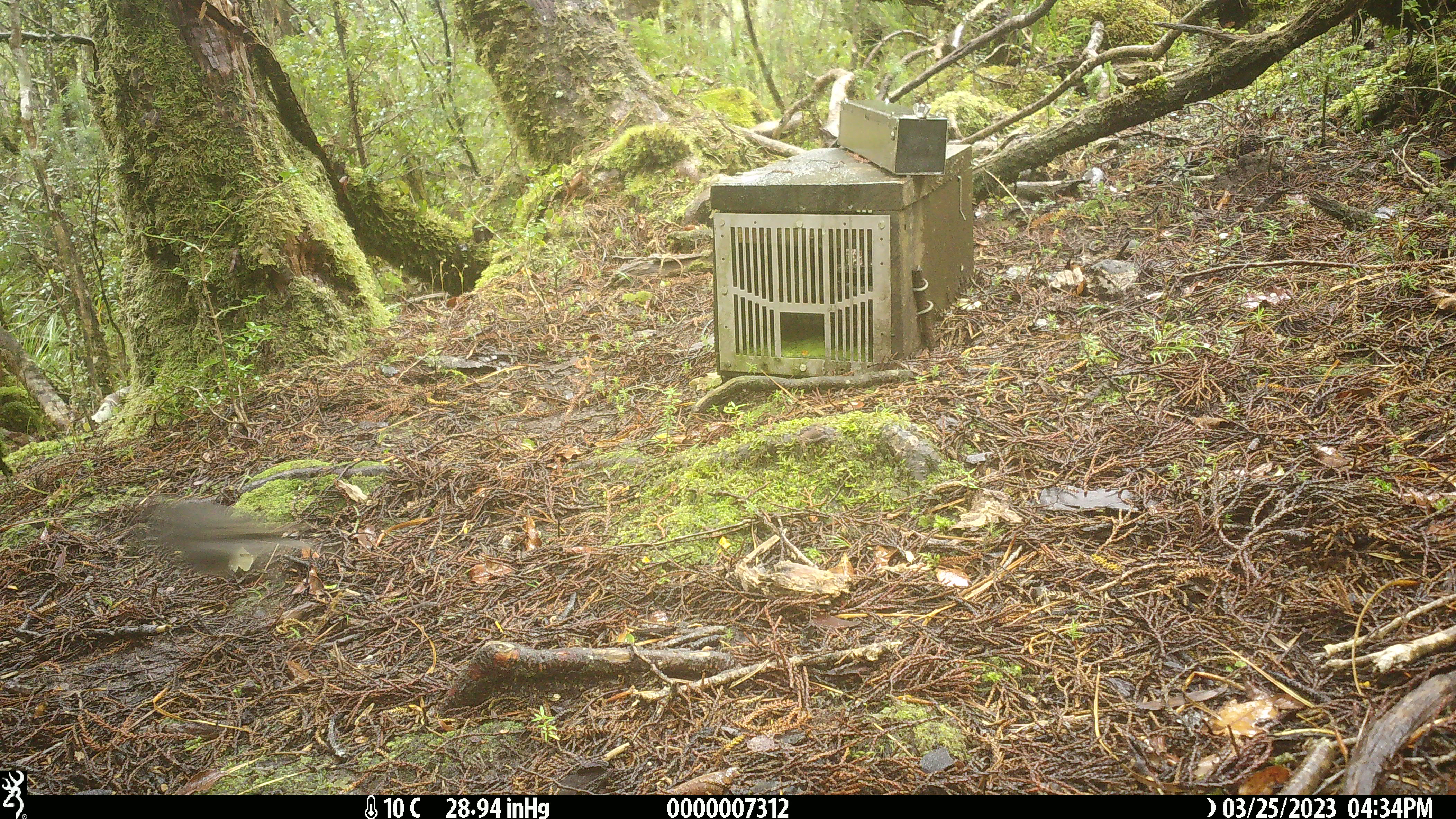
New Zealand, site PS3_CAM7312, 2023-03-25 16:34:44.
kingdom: Animalia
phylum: Chordata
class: Aves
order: Passeriformes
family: Petroicidae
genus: Petroica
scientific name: Petroica australis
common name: new zealand robin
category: robin